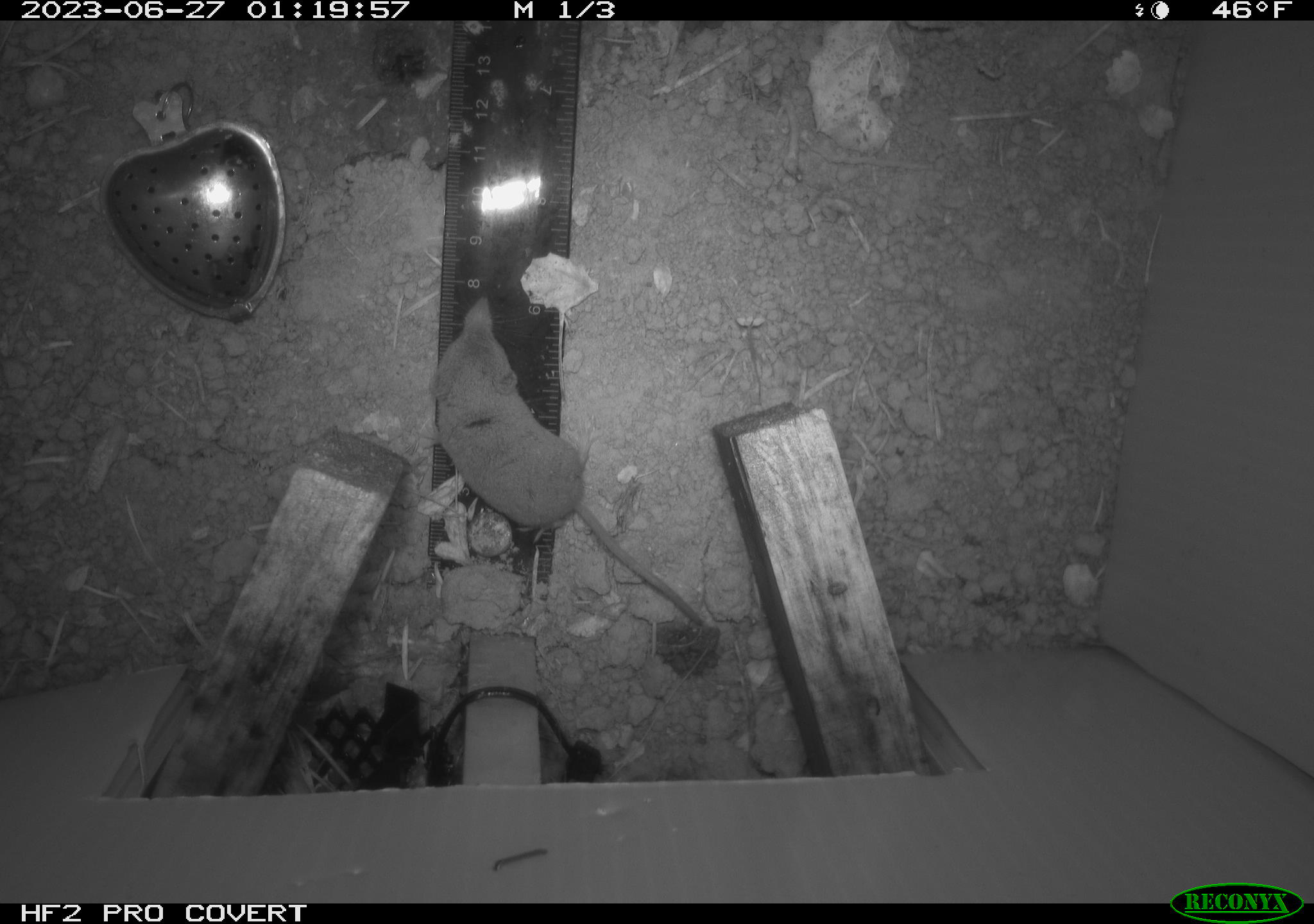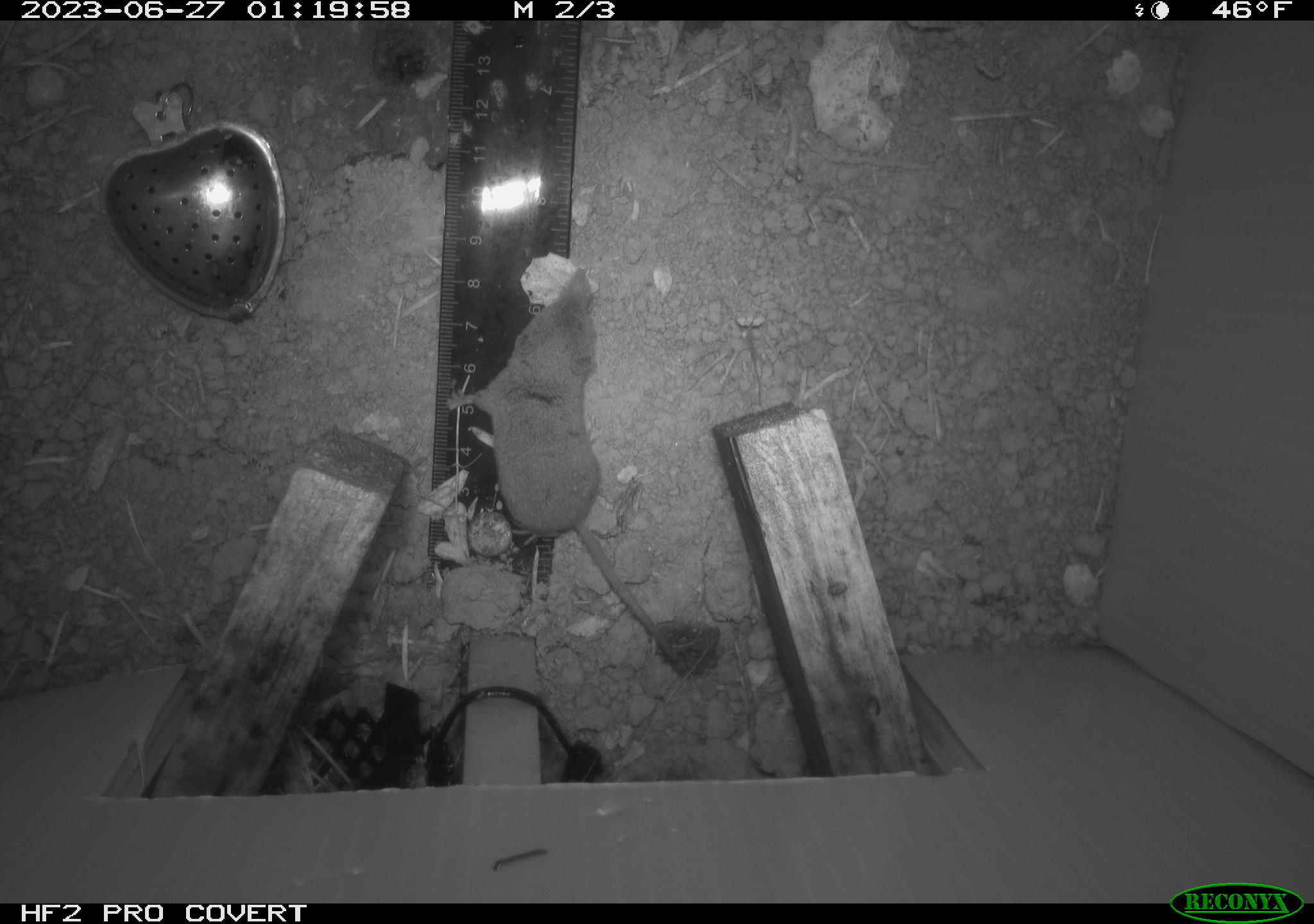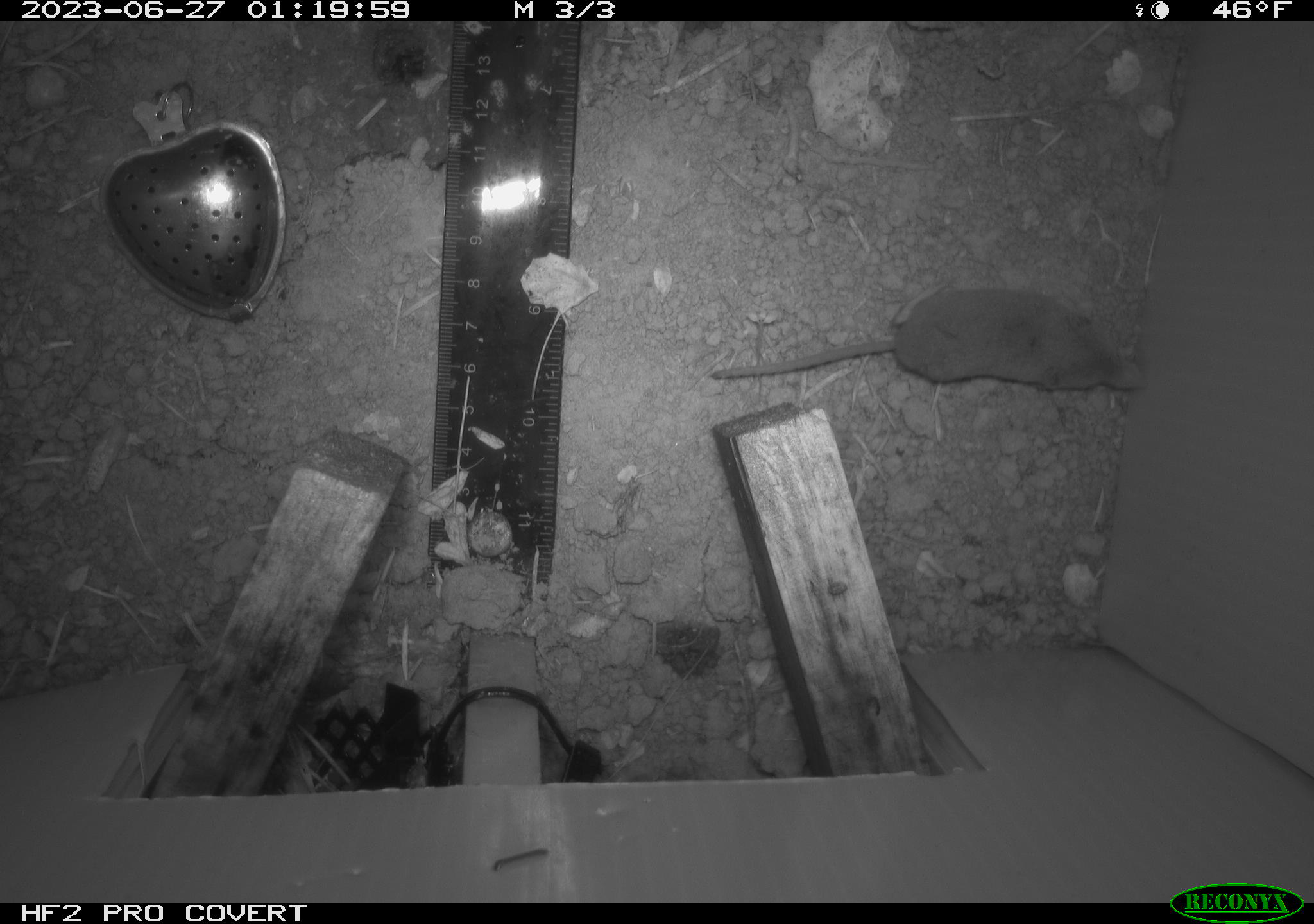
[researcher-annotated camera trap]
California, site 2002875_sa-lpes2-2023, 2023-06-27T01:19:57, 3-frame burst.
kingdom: Animalia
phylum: Chordata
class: Mammalia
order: Eulipotyphla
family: Soricidae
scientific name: Soricidae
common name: shrews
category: soricidae family